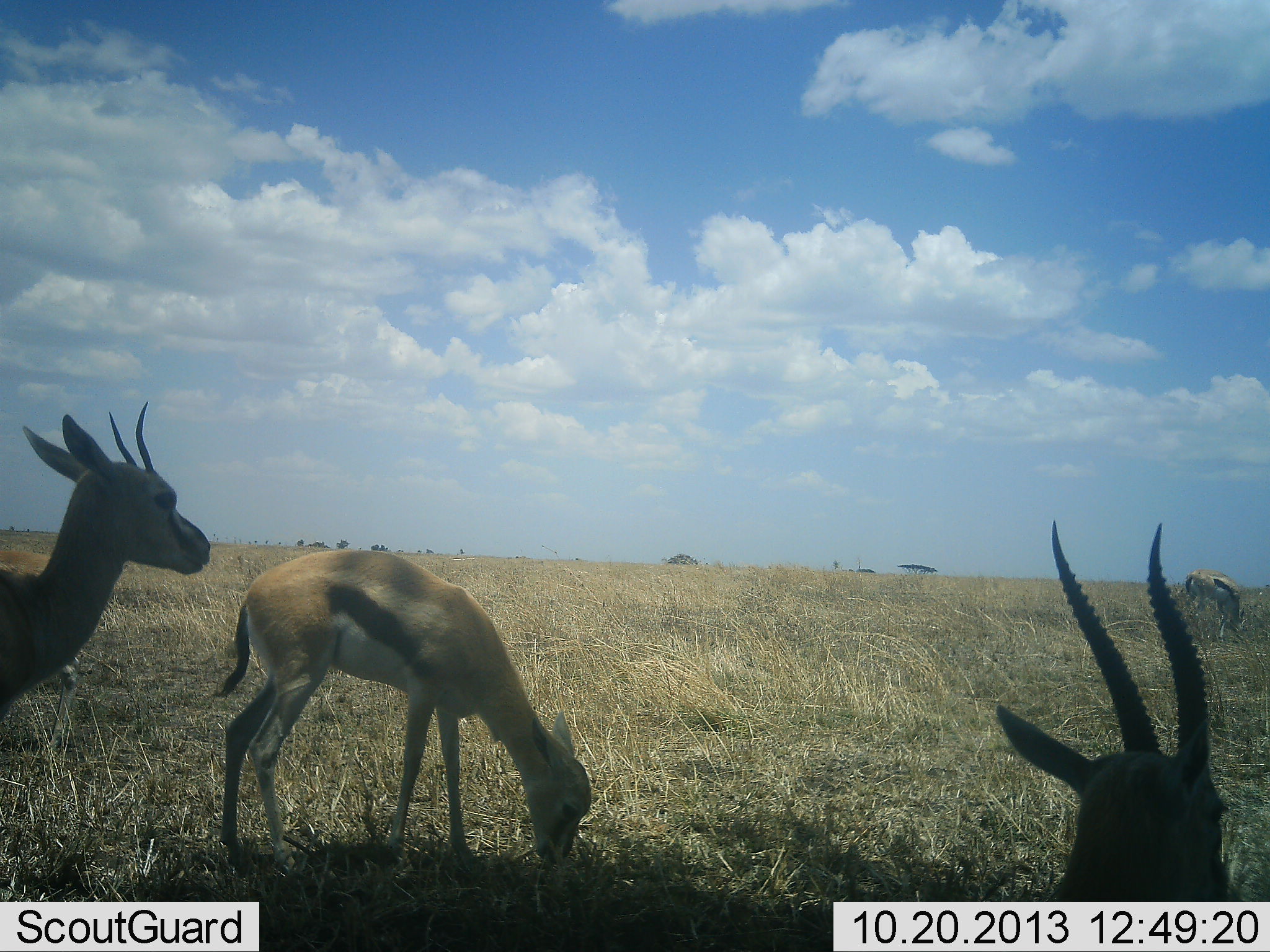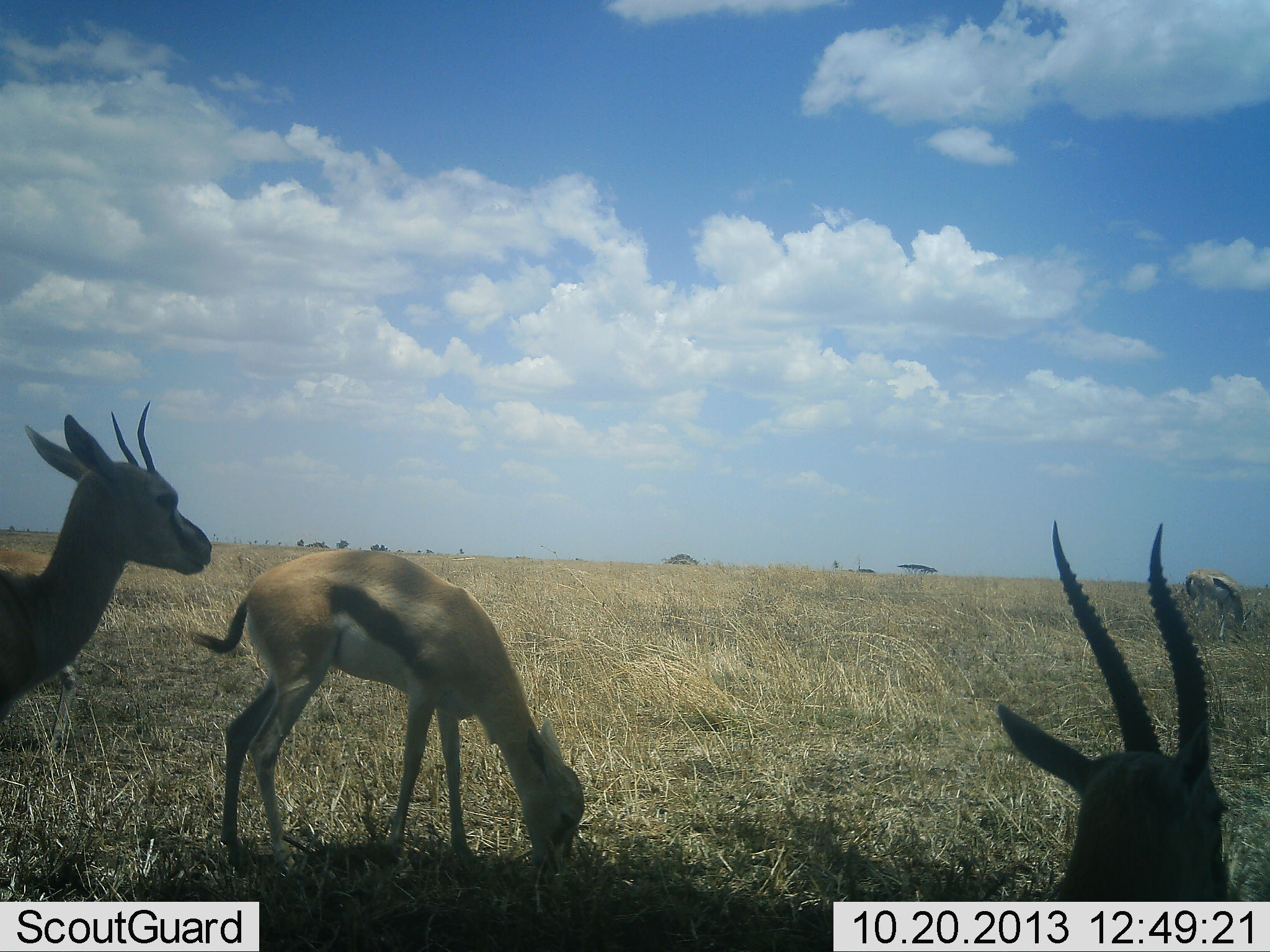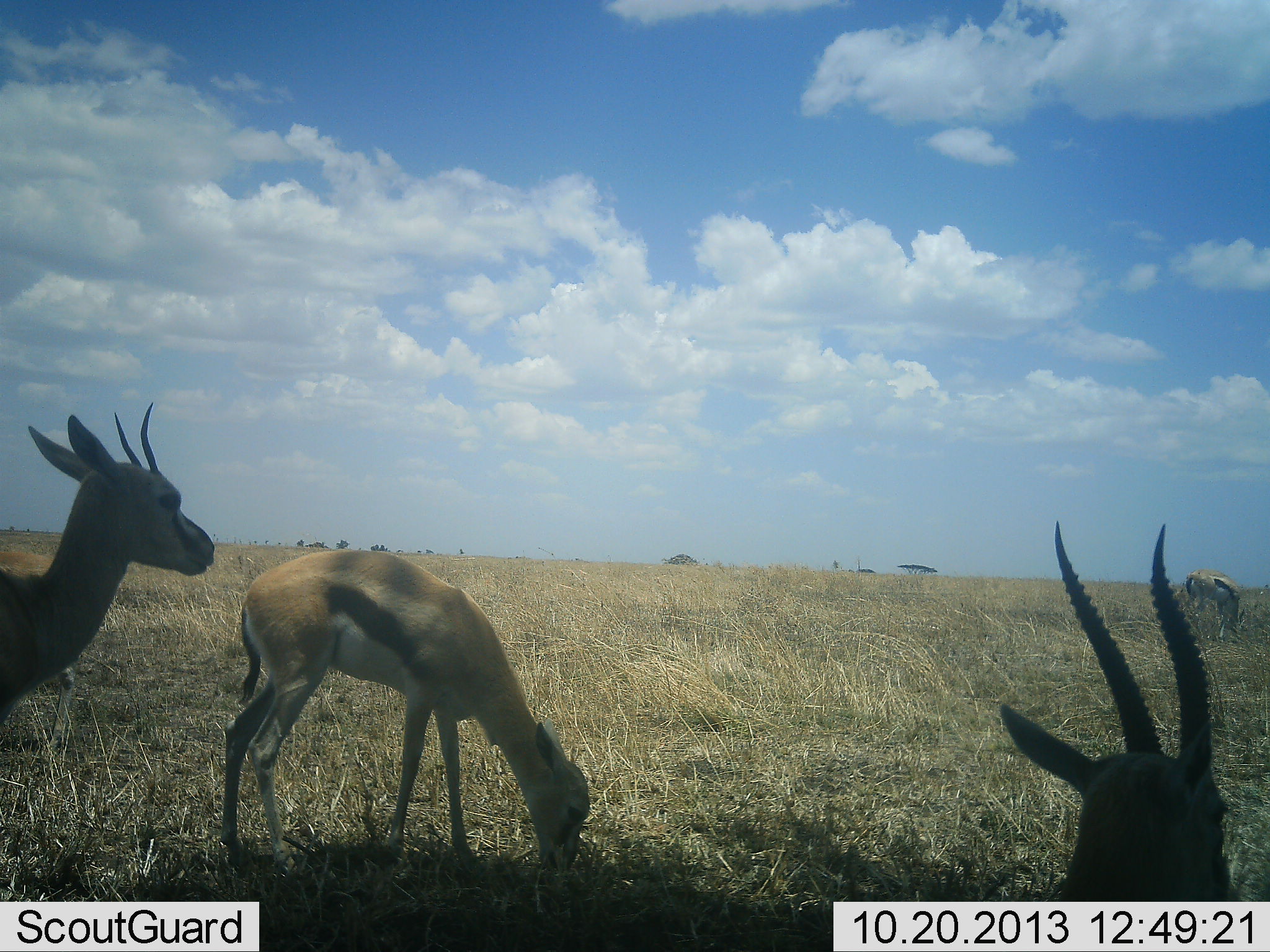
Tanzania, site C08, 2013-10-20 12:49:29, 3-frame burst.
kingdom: Animalia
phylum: Chordata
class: Mammalia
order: Artiodactyla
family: Bovidae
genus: Eudorcas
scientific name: Eudorcas thomsonii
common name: thomson's gazelle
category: gazellethomsons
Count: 4.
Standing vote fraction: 90%.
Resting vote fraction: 40%.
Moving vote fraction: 10%.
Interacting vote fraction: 0%.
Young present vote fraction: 10%.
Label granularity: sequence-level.